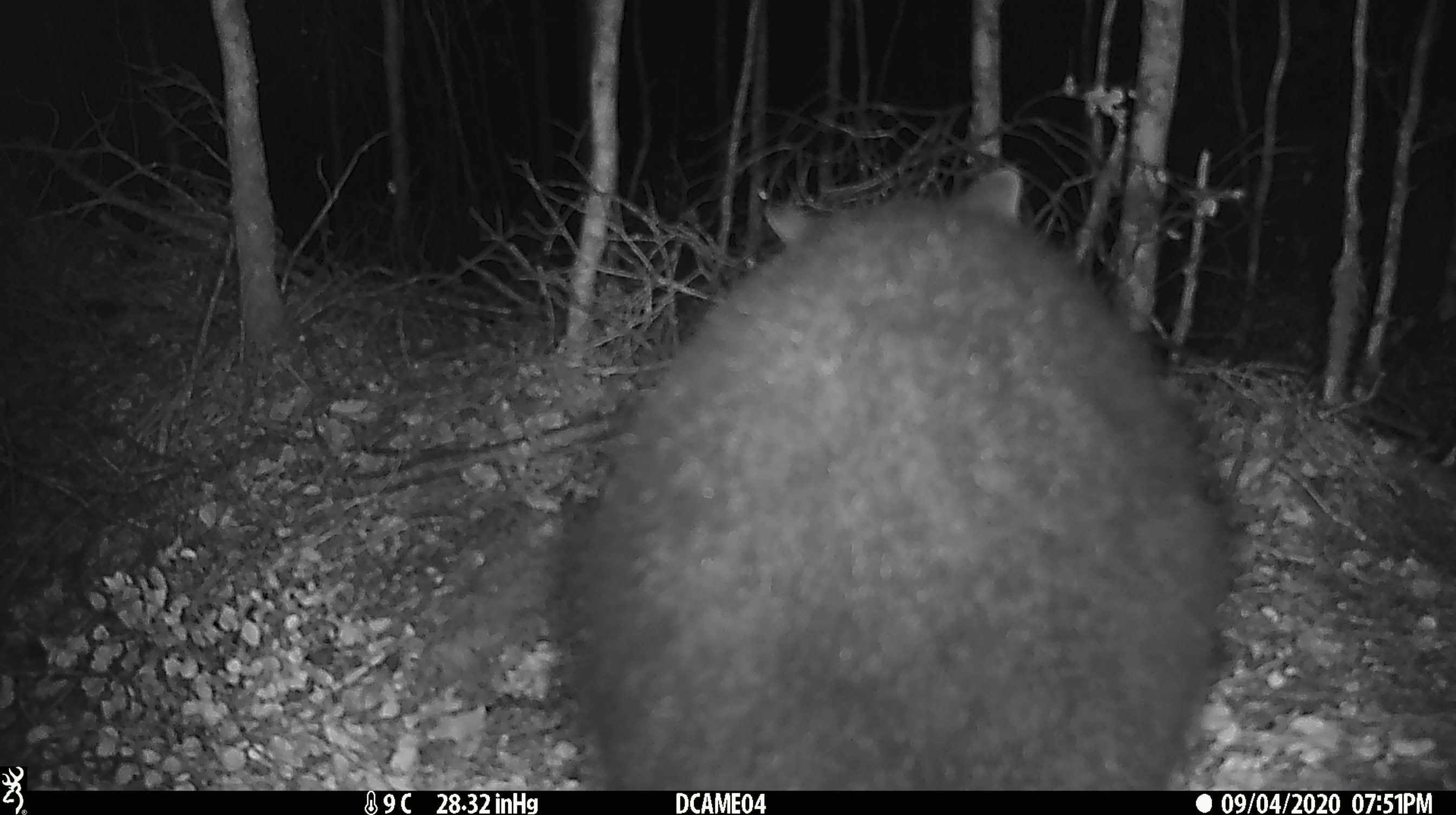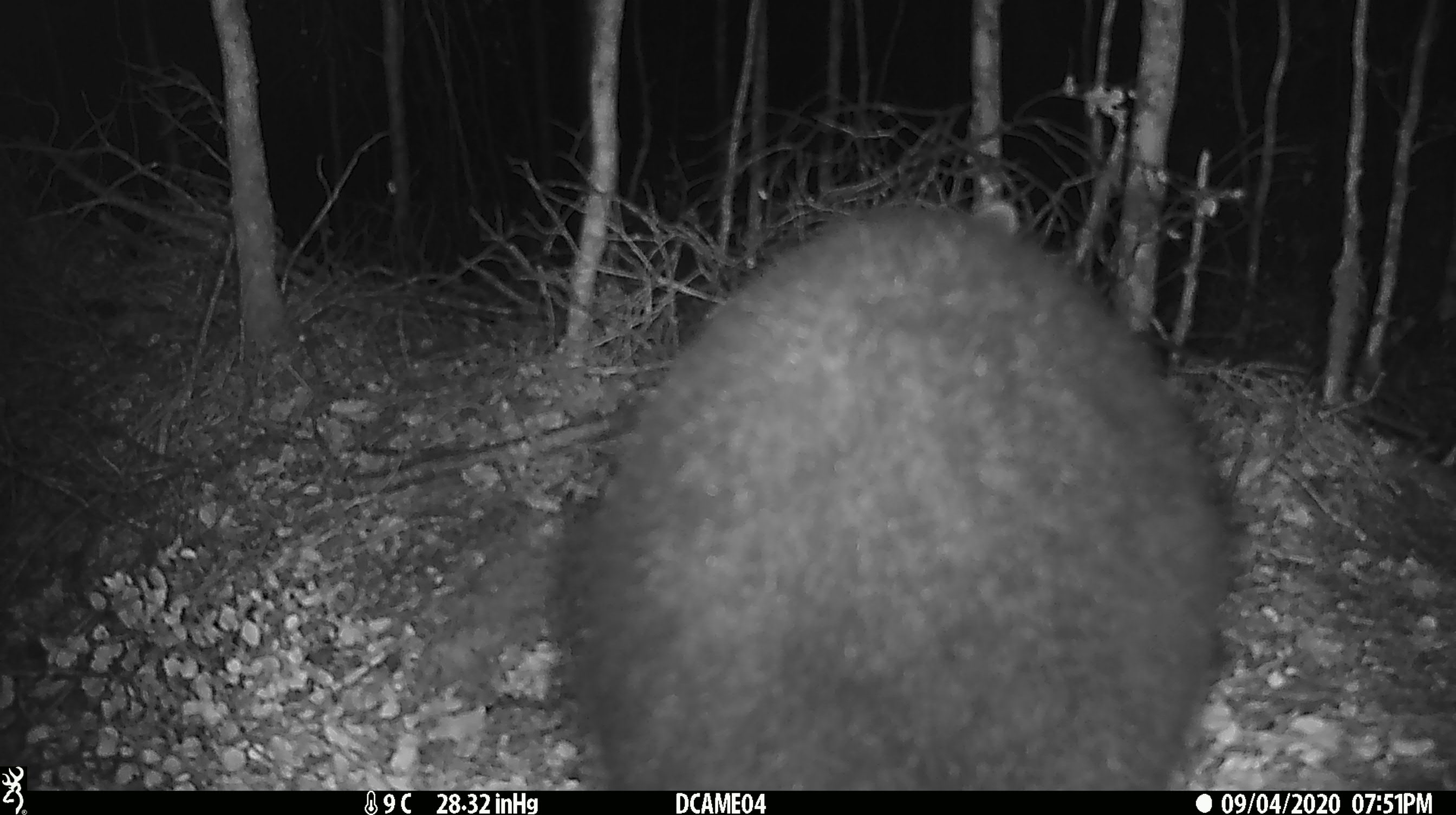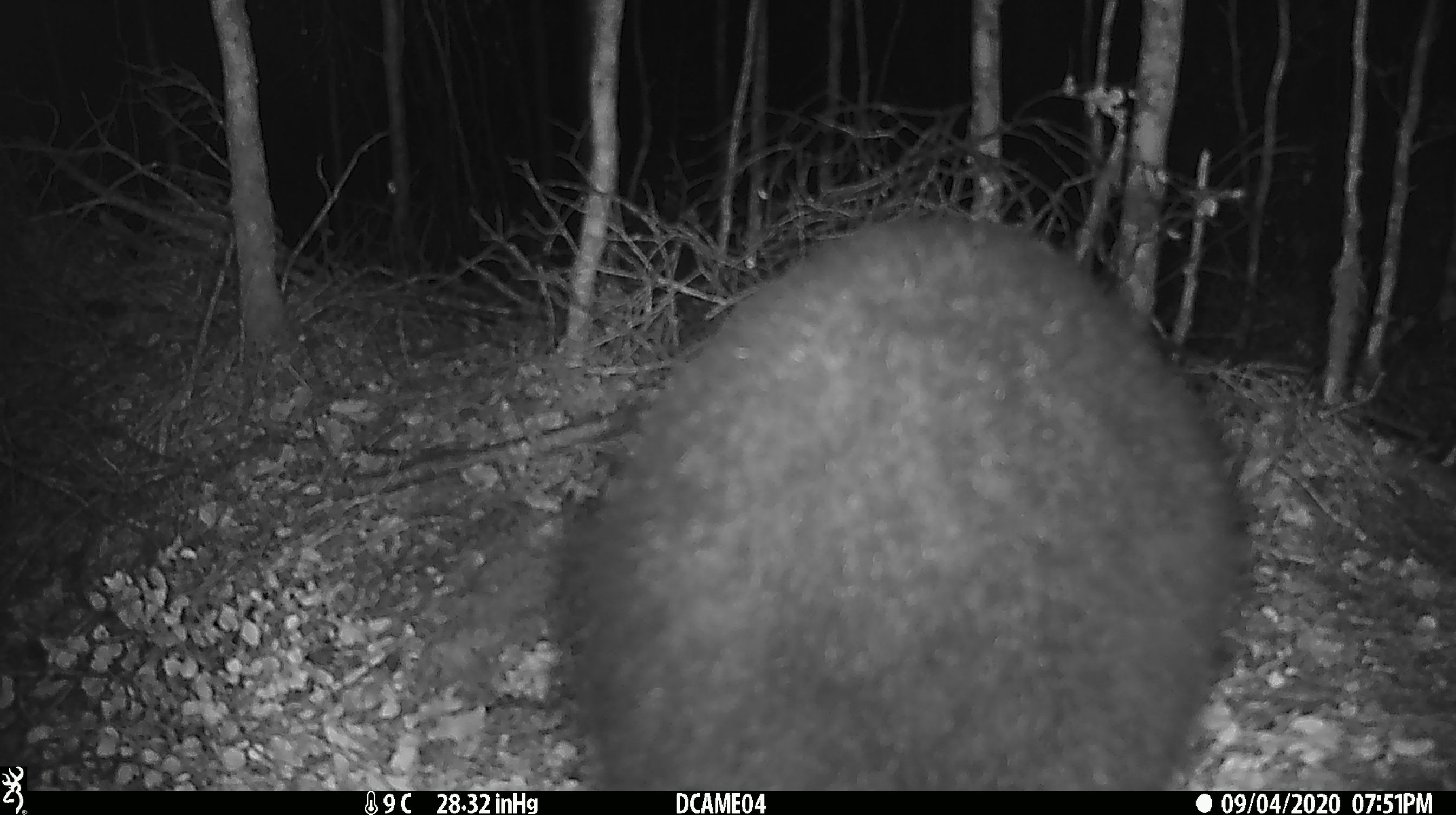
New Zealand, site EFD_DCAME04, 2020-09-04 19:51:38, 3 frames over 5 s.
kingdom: Animalia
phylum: Chordata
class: Mammalia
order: Diprotodontia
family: Phalangeridae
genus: Trichosurus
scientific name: Trichosurus vulpecula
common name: common brushtail possum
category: possum